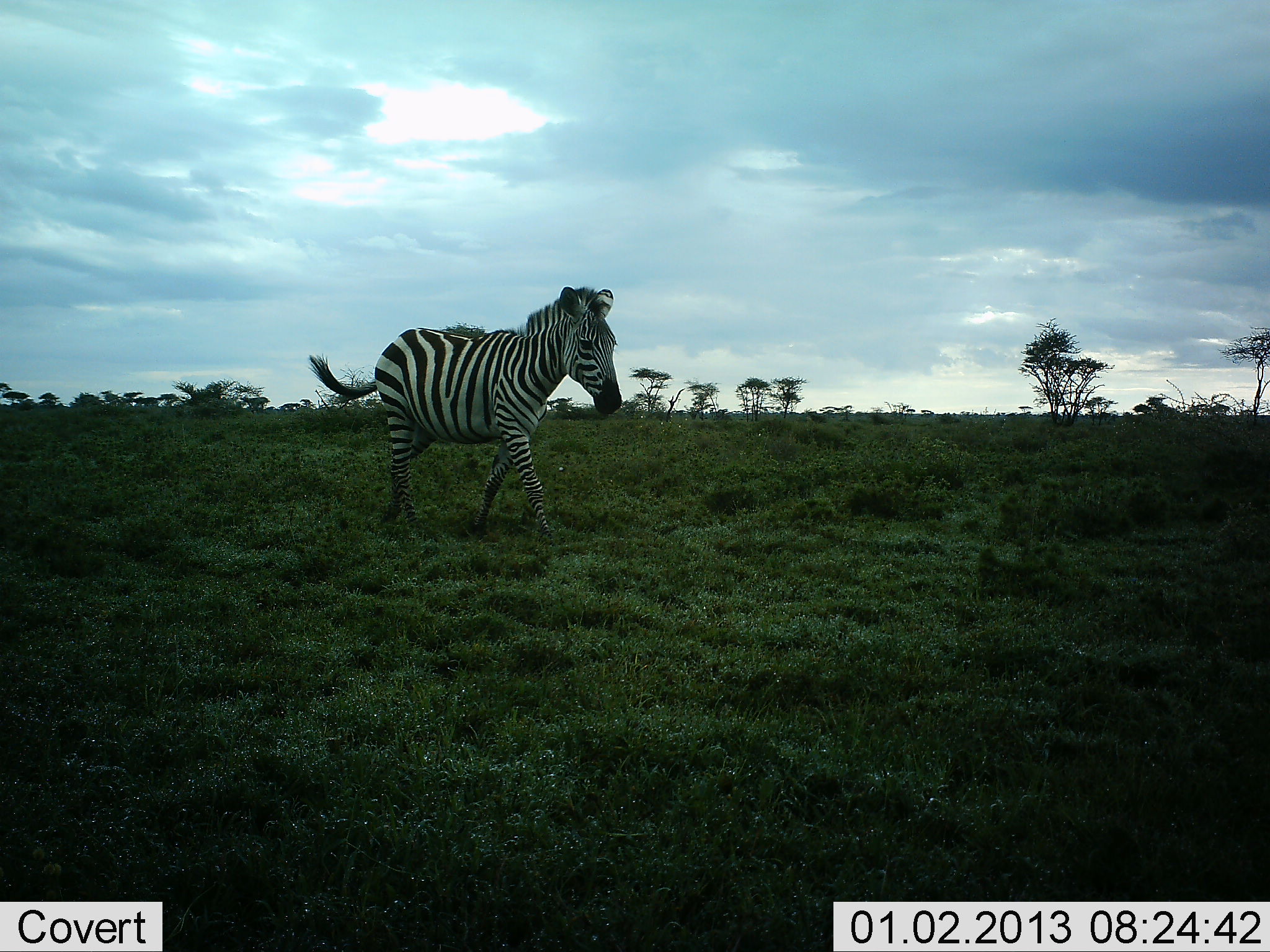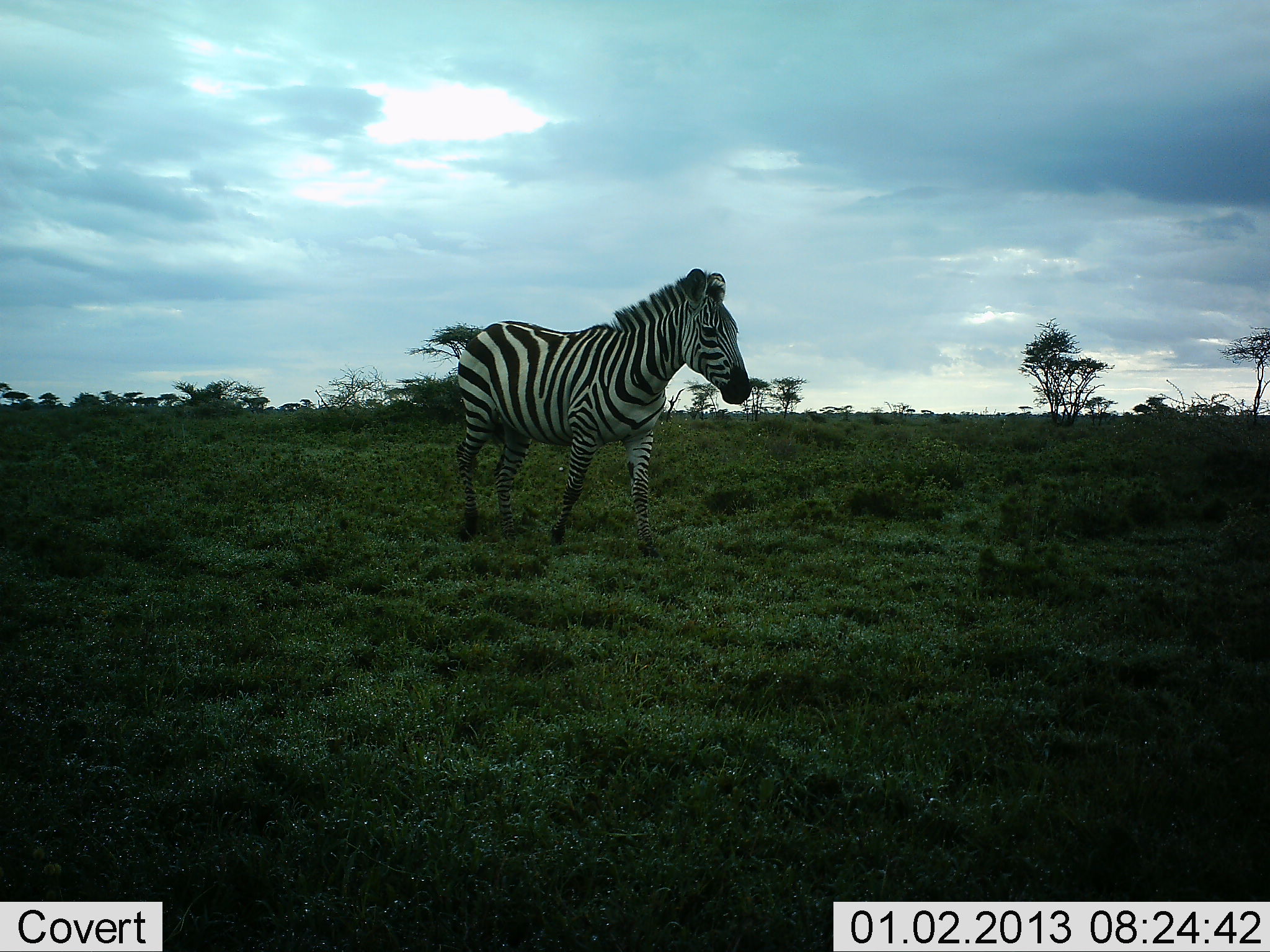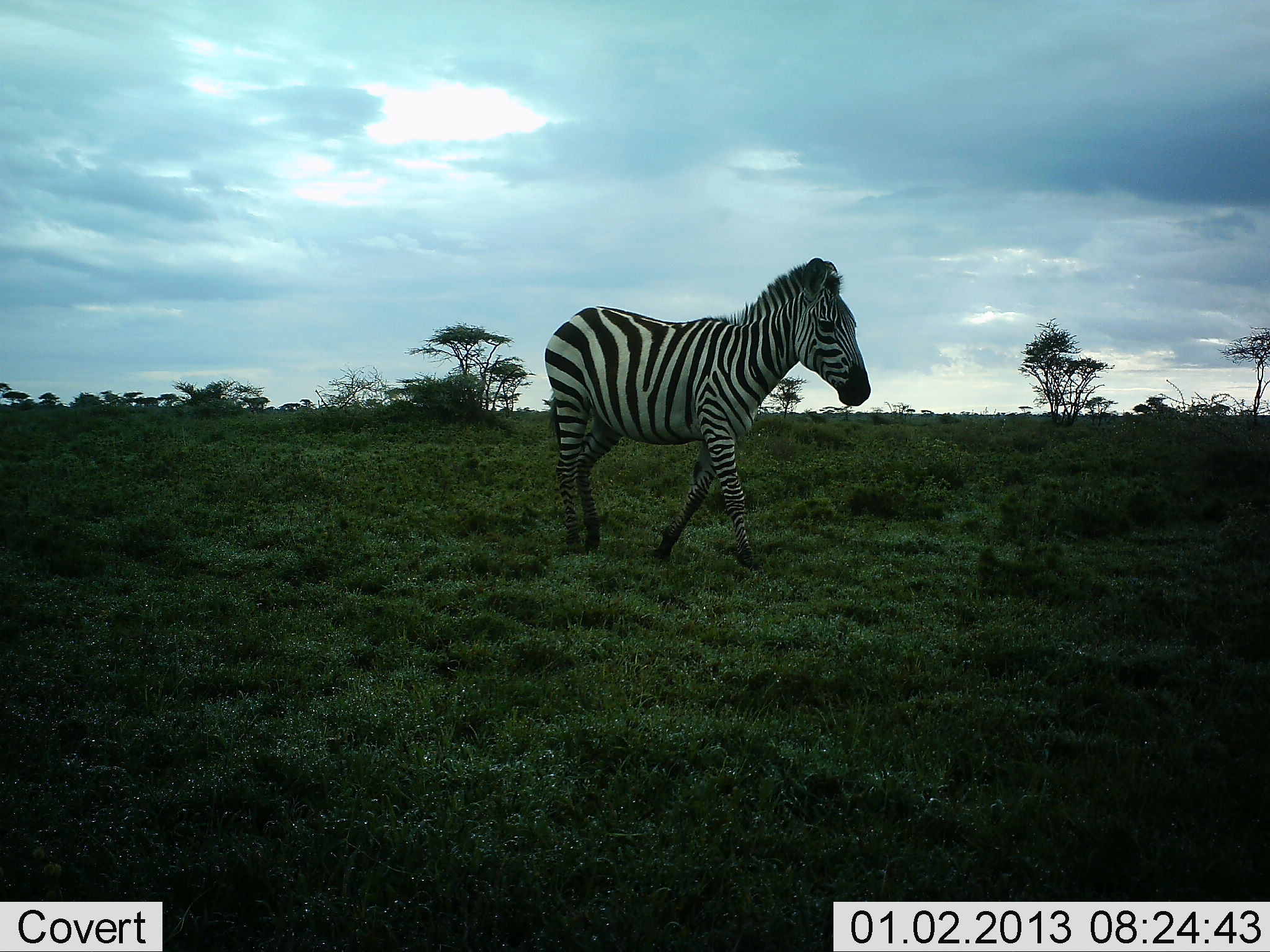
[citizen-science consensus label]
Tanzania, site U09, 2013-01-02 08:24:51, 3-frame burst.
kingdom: Animalia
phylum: Chordata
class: Mammalia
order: Perissodactyla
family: Equidae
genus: Equus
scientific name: Equus quagga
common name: plains zebra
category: zebra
Zebra (plains zebra) (Equus quagga), count 1. Behavior (volunteer vote fractions): standing 10%, resting 0%, moving 90%, interacting 0%. Young present (vote fraction): 0%. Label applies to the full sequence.